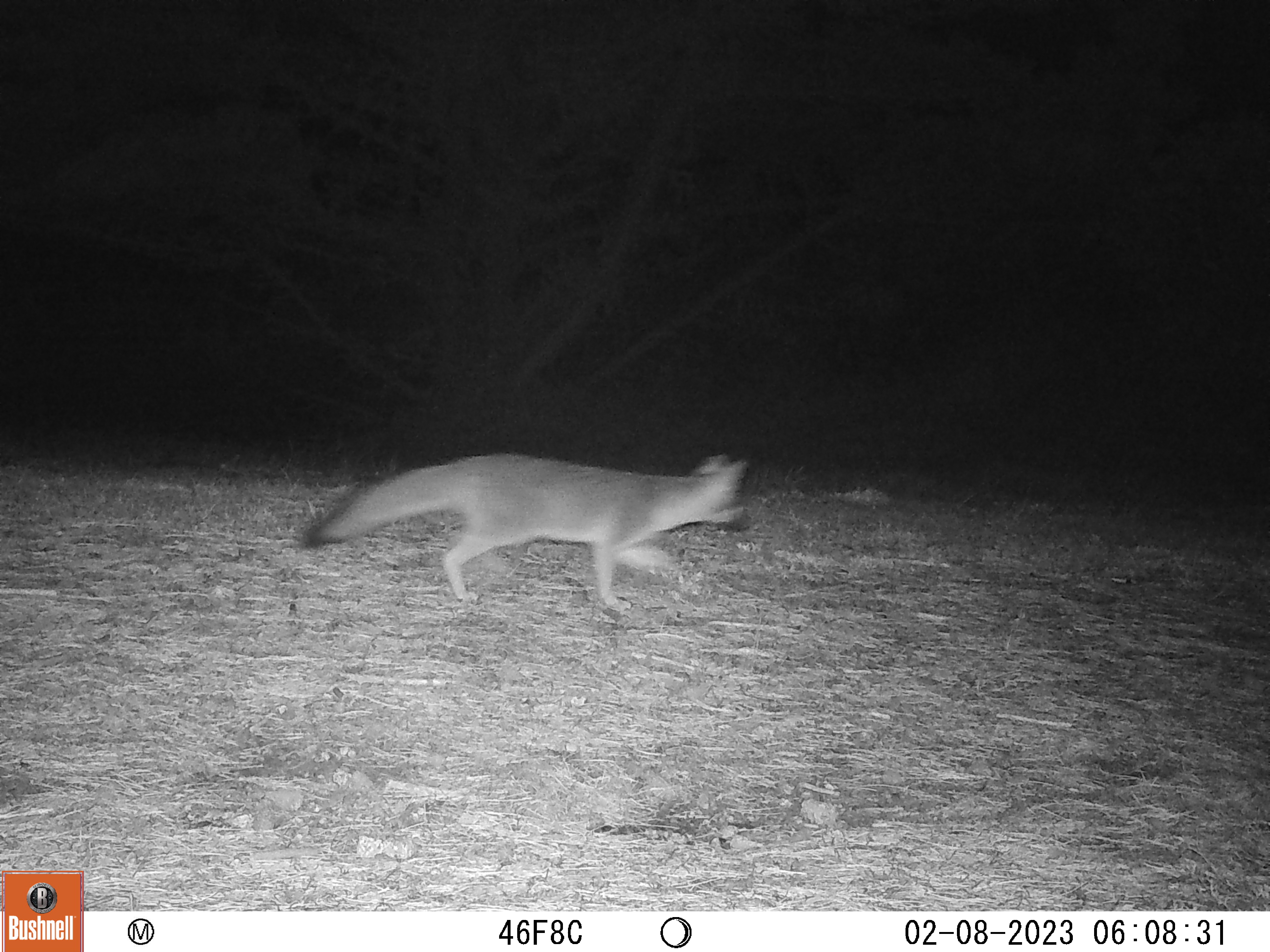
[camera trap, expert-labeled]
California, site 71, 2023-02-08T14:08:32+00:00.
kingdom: Animalia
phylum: Chordata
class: Mammalia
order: Carnivora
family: Canidae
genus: Urocyon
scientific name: Urocyon cinereoargenteus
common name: gray fox